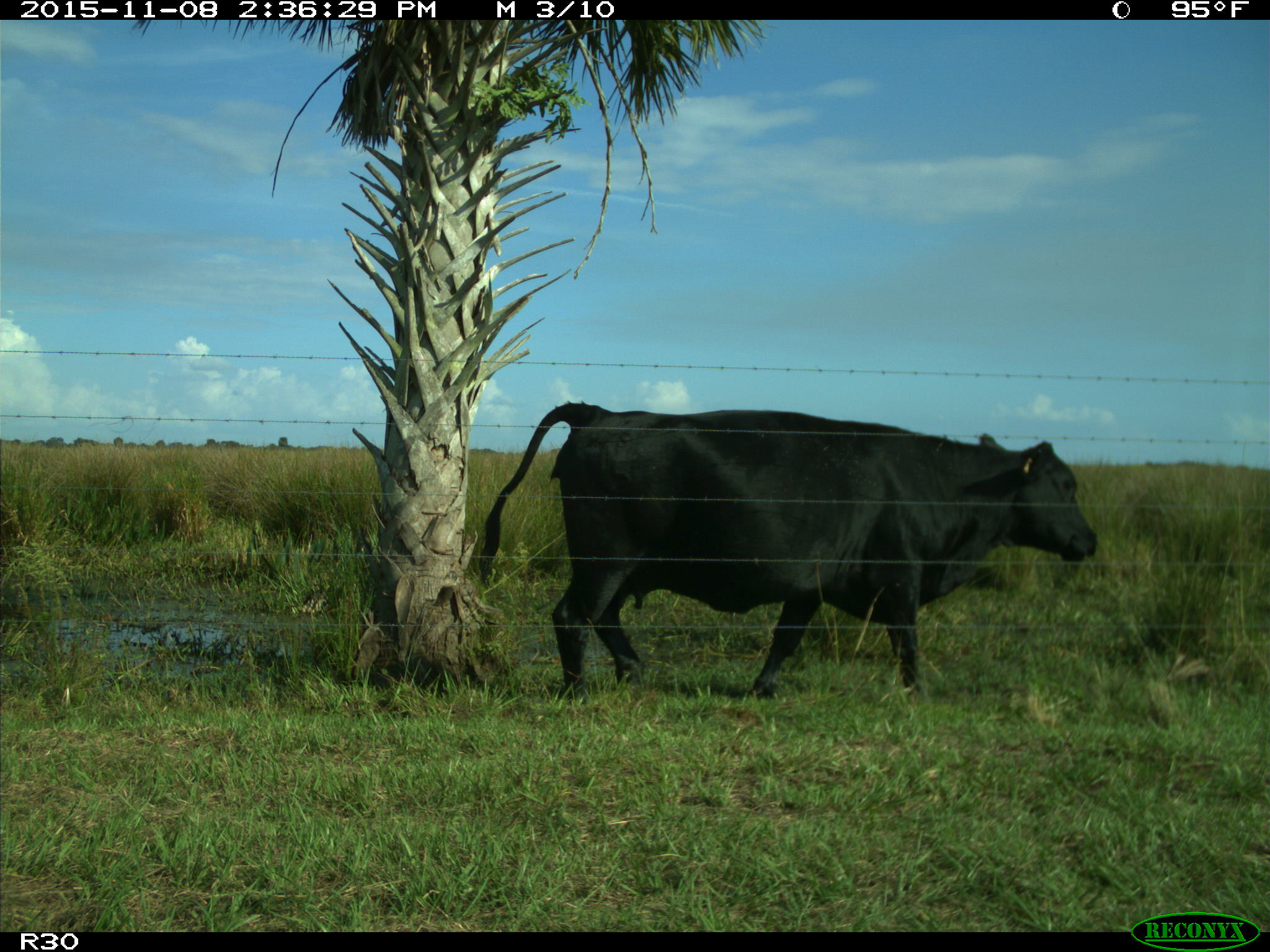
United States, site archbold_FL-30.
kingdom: Animalia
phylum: Chordata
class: Mammalia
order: Artiodactyla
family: Bovidae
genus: Bos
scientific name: Bos taurus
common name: domestic cow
Bos taurus (domestic cow).